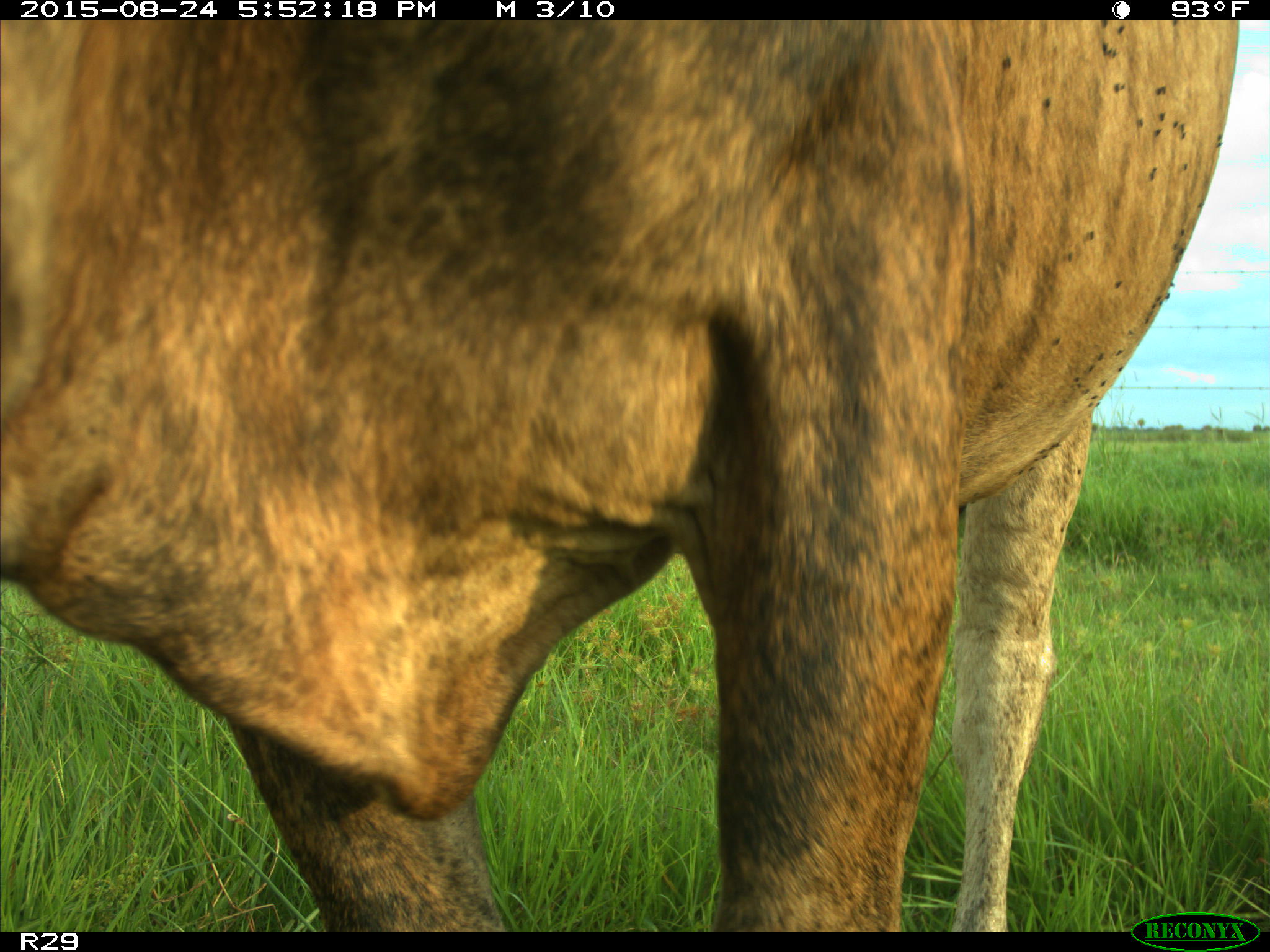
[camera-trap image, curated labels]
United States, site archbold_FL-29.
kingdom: Animalia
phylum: Chordata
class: Mammalia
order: Artiodactyla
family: Bovidae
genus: Bos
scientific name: Bos taurus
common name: domestic cow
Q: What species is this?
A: Bos taurus (domestic cow).